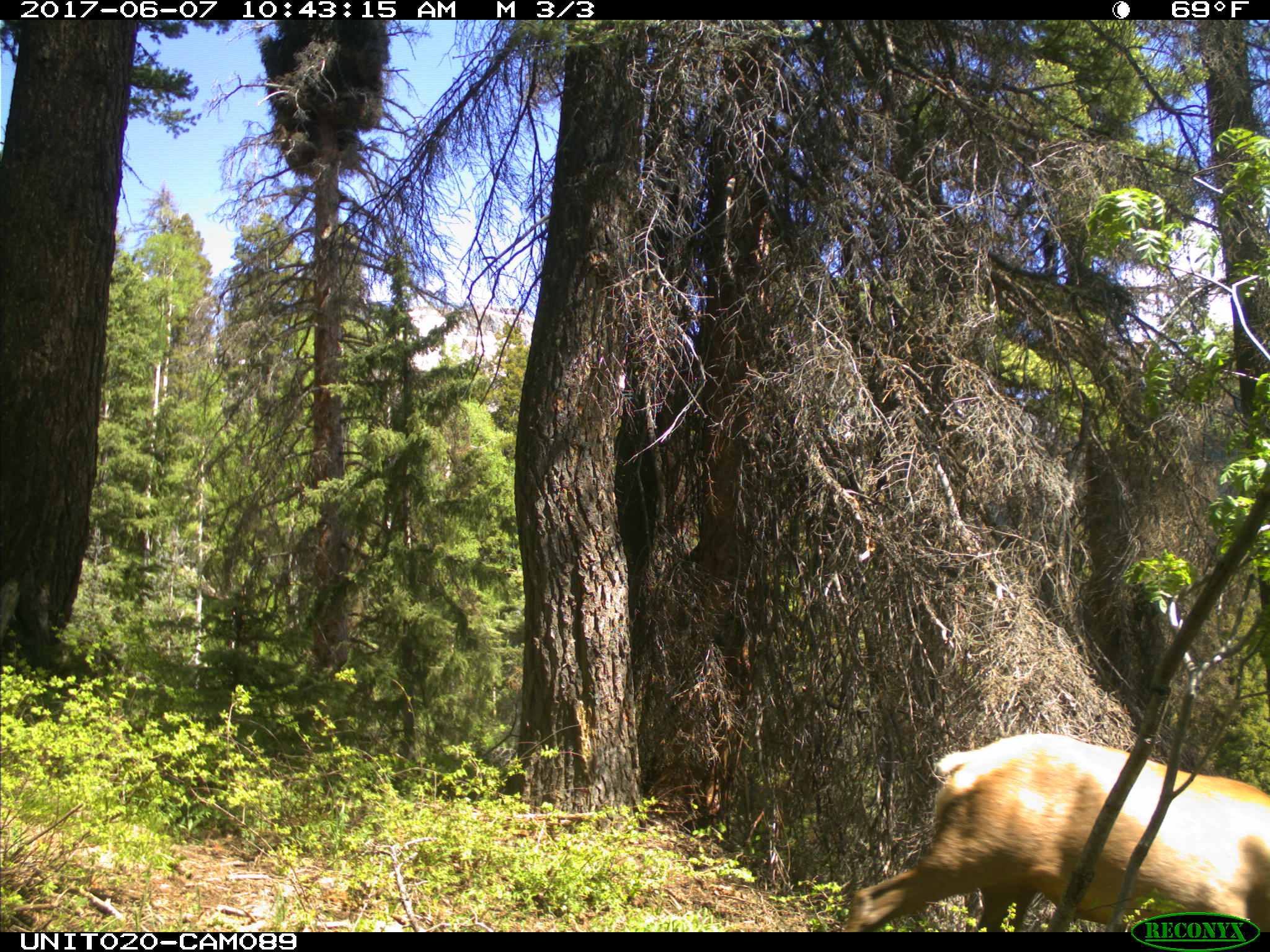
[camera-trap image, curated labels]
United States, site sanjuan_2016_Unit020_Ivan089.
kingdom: Animalia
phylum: Chordata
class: Mammalia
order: Artiodactyla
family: Cervidae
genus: Cervus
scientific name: Cervus elaphus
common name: red deer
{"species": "Cervus elaphus (red deer)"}